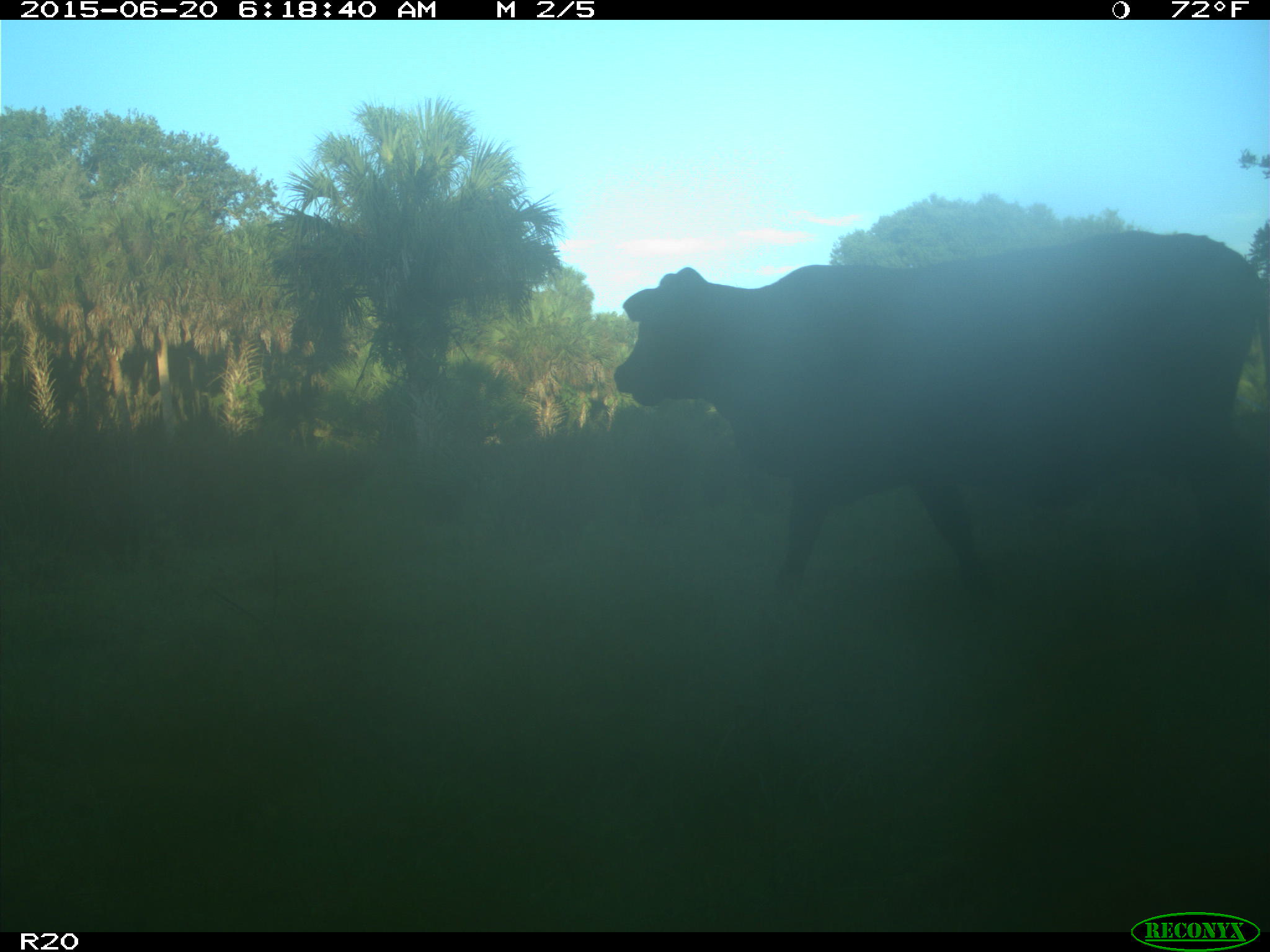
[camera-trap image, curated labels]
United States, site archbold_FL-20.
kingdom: Animalia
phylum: Chordata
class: Mammalia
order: Artiodactyla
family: Bovidae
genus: Bos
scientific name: Bos taurus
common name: domestic cow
Bos taurus (domestic cow).